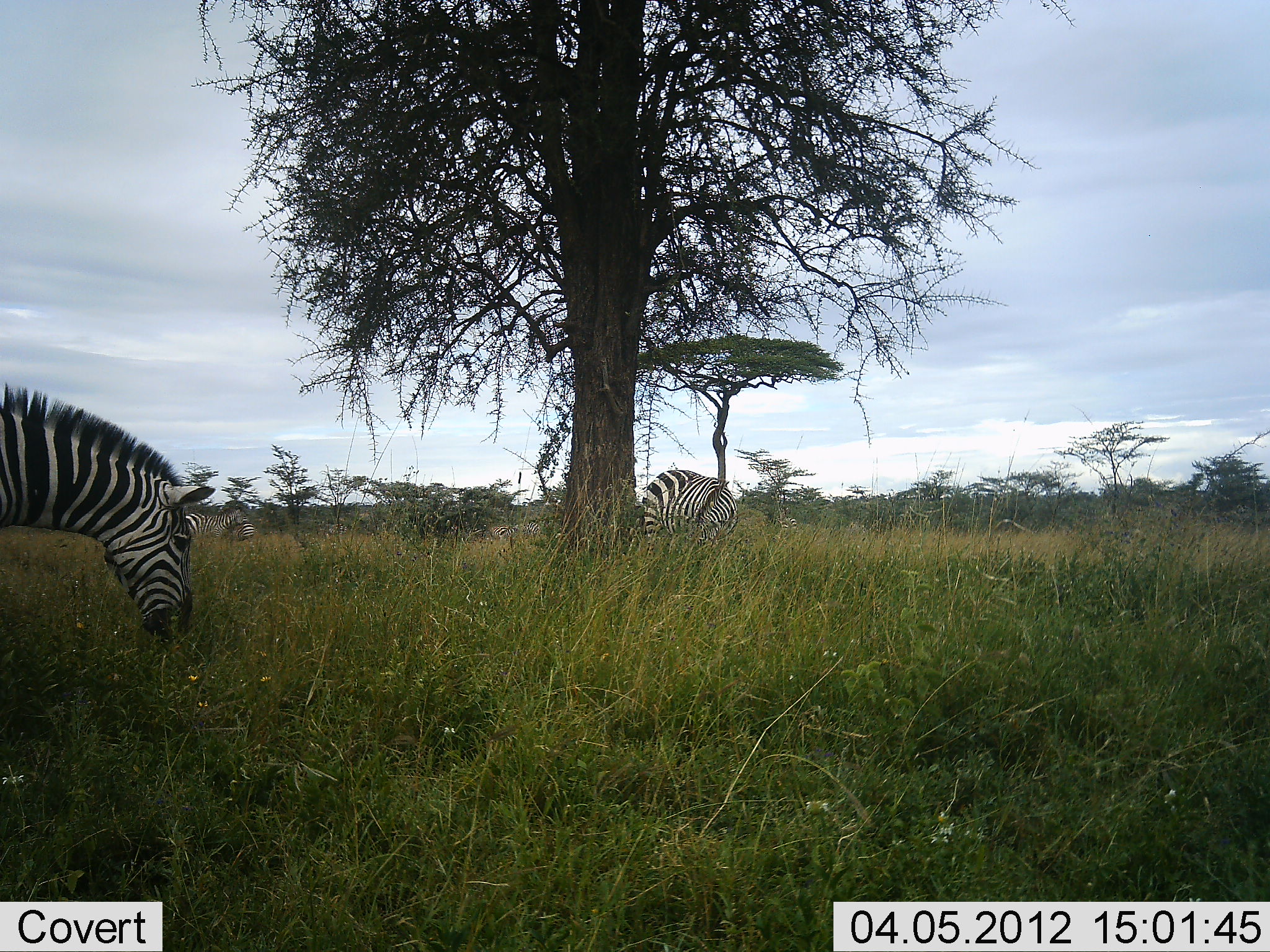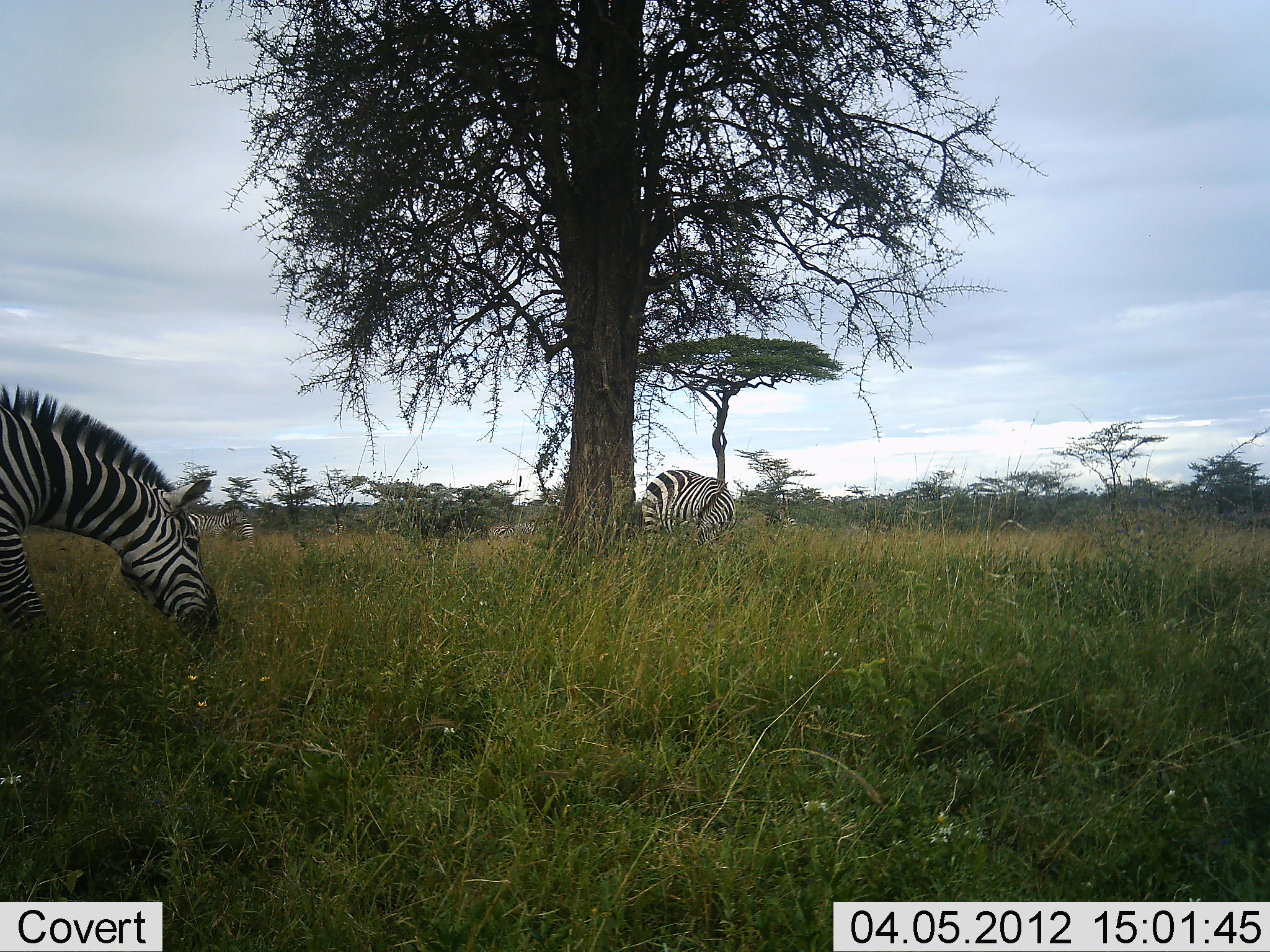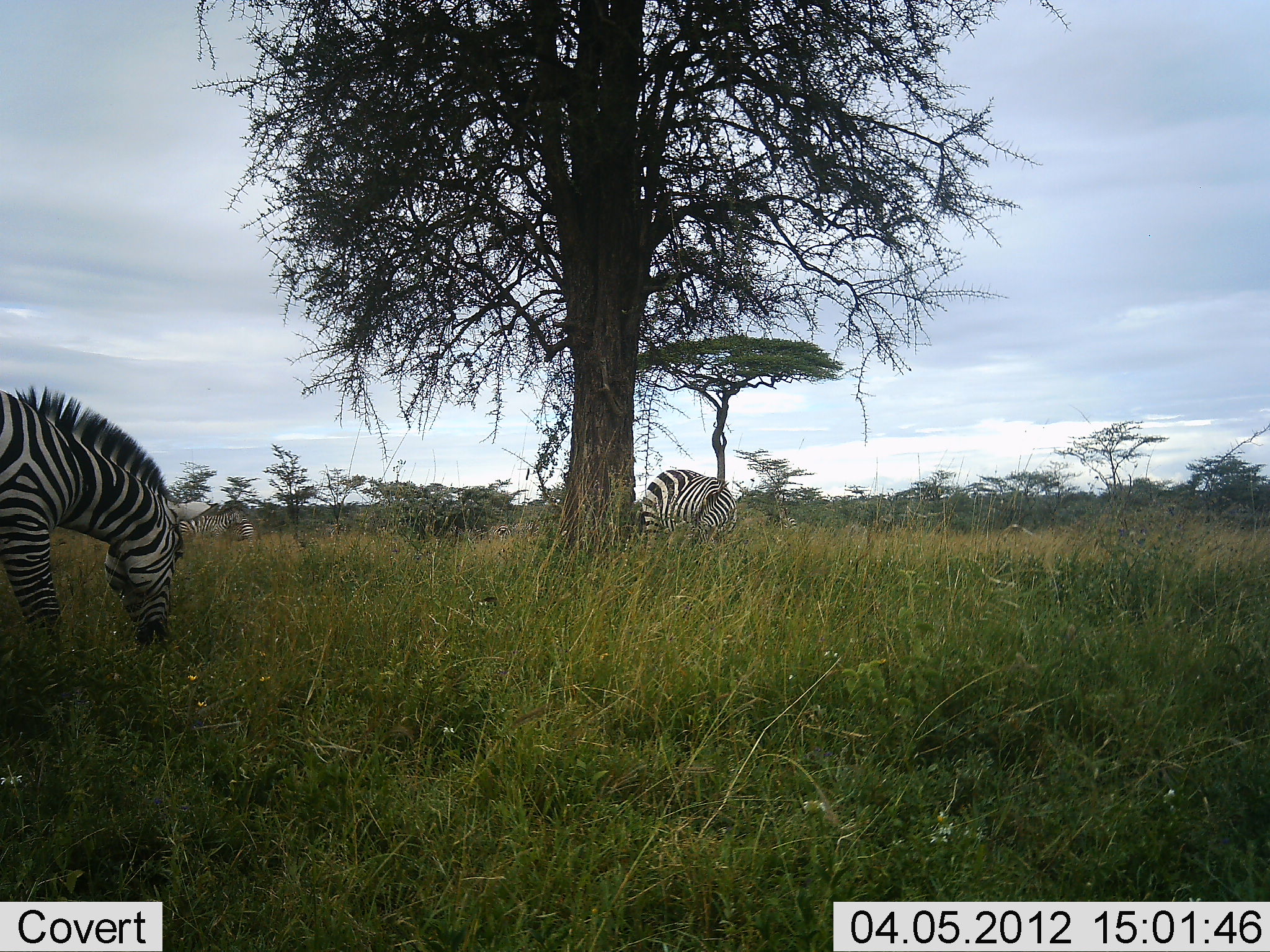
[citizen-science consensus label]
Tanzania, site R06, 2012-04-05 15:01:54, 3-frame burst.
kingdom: Animalia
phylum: Chordata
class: Mammalia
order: Perissodactyla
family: Equidae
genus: Equus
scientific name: Equus quagga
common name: plains zebra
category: zebra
Zebra (plains zebra) (Equus quagga), count 2. Behavior (volunteer vote fractions): standing 31%, resting 0%, moving 4%, interacting 0%. Young present (vote fraction): 0%. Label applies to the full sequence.